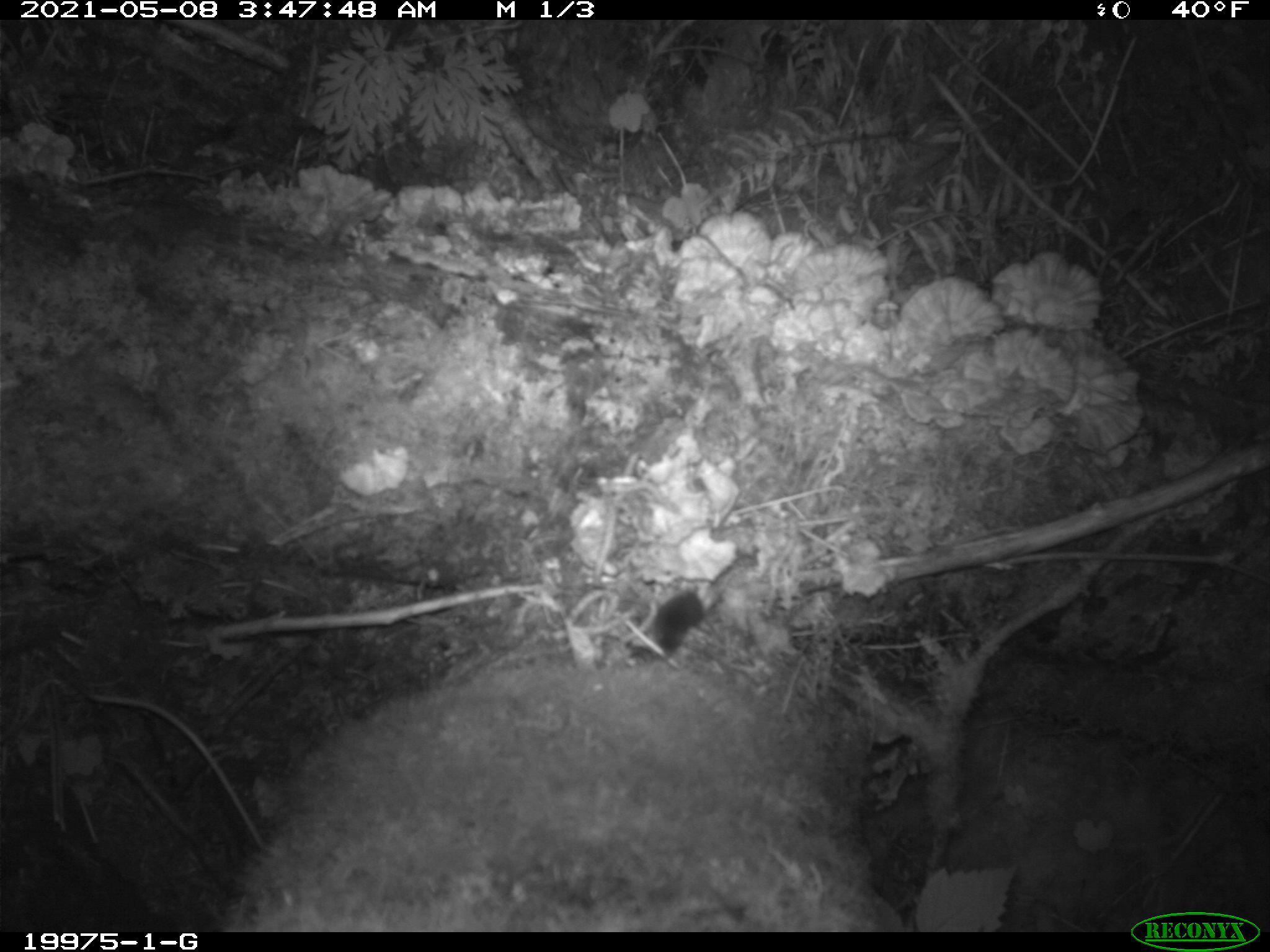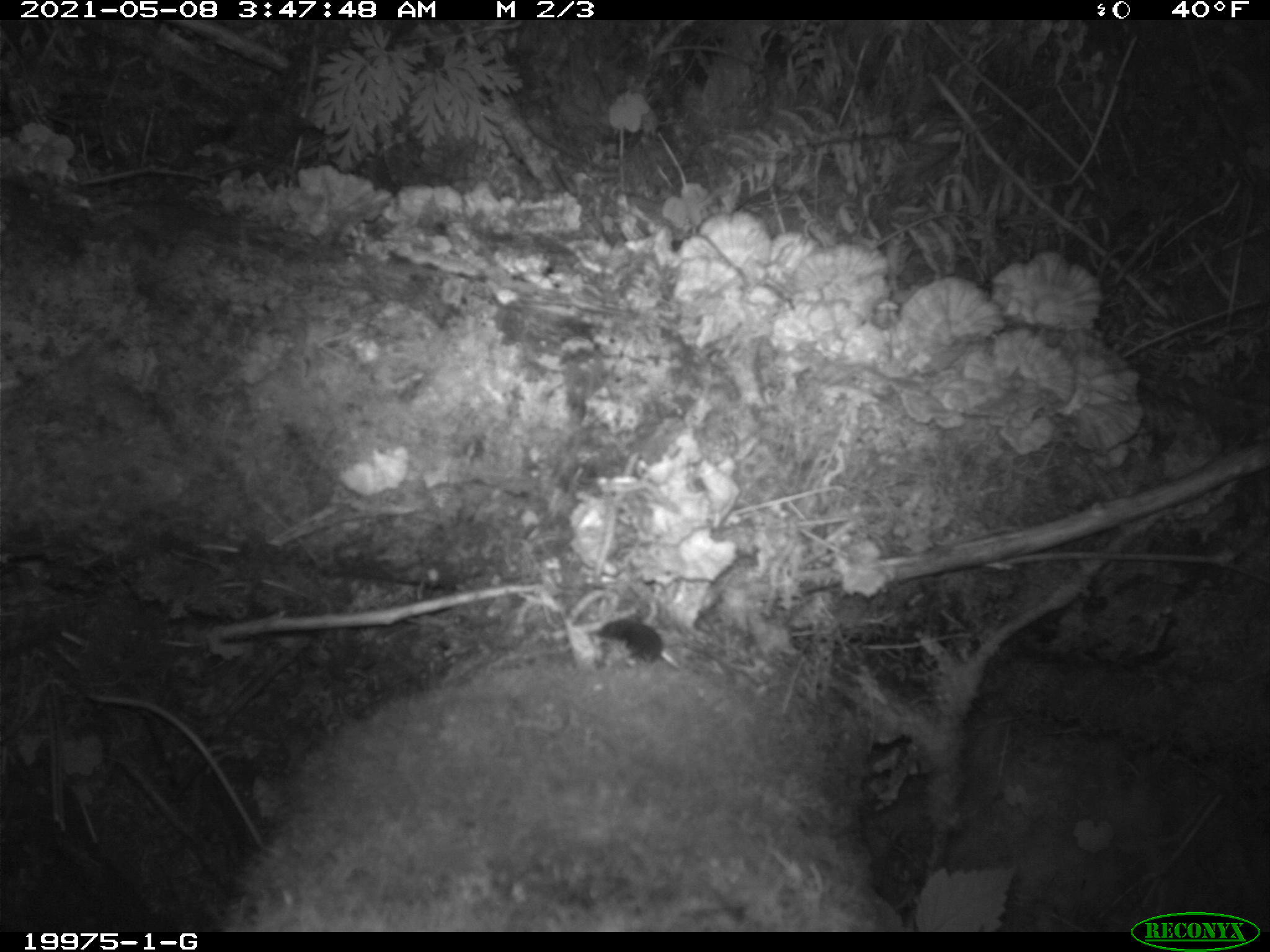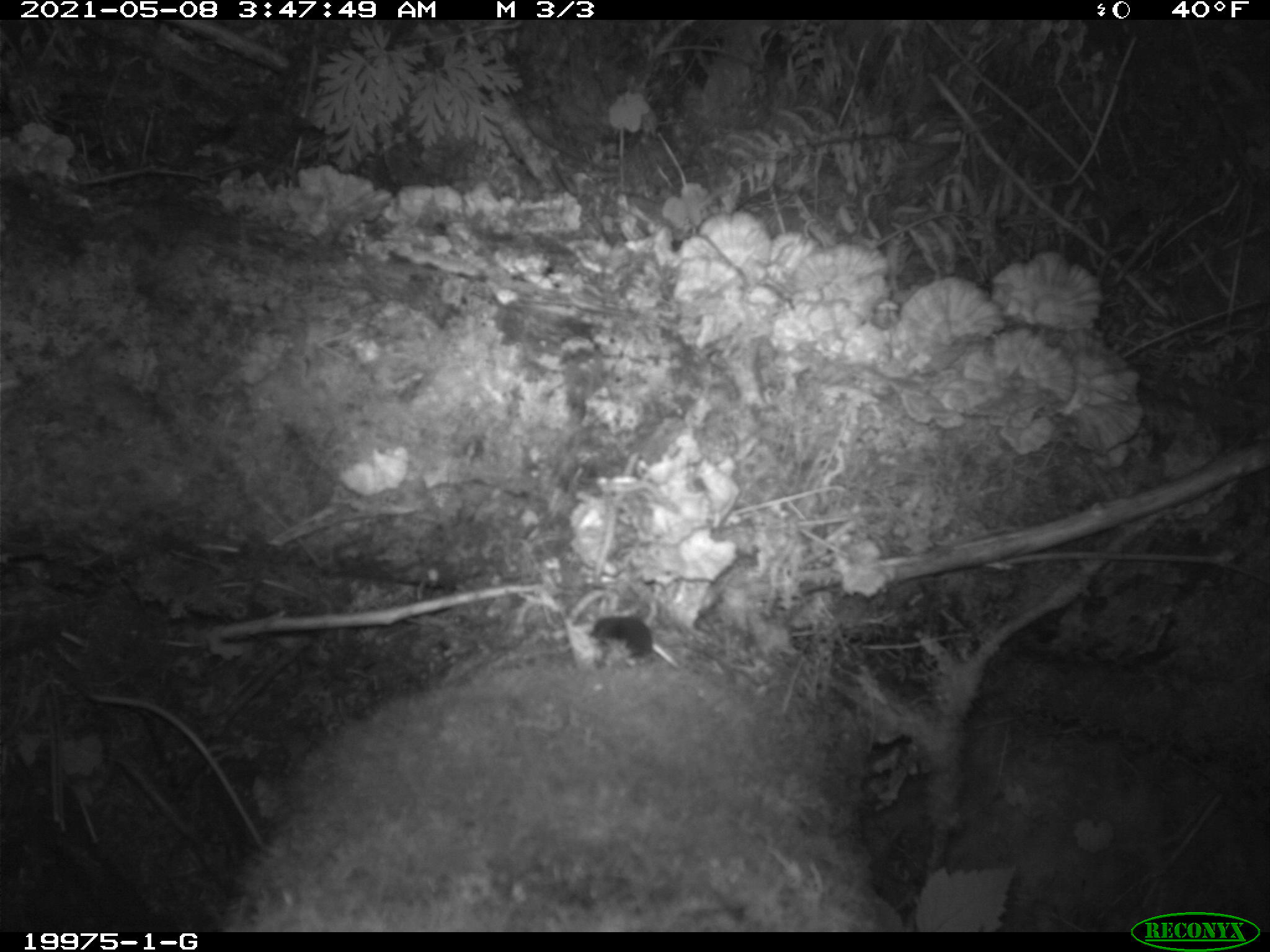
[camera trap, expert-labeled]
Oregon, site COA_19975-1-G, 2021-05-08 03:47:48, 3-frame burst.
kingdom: Animalia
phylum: Chordata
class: Mammalia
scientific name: Mammalia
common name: small mammal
Small mammal (Mammalia).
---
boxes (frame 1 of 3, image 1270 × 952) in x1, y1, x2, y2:
small mammal: 619, 578, 716, 667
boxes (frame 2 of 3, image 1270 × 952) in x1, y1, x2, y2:
small mammal: 591, 616, 672, 673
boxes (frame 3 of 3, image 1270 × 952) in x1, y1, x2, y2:
small mammal: 586, 608, 668, 665